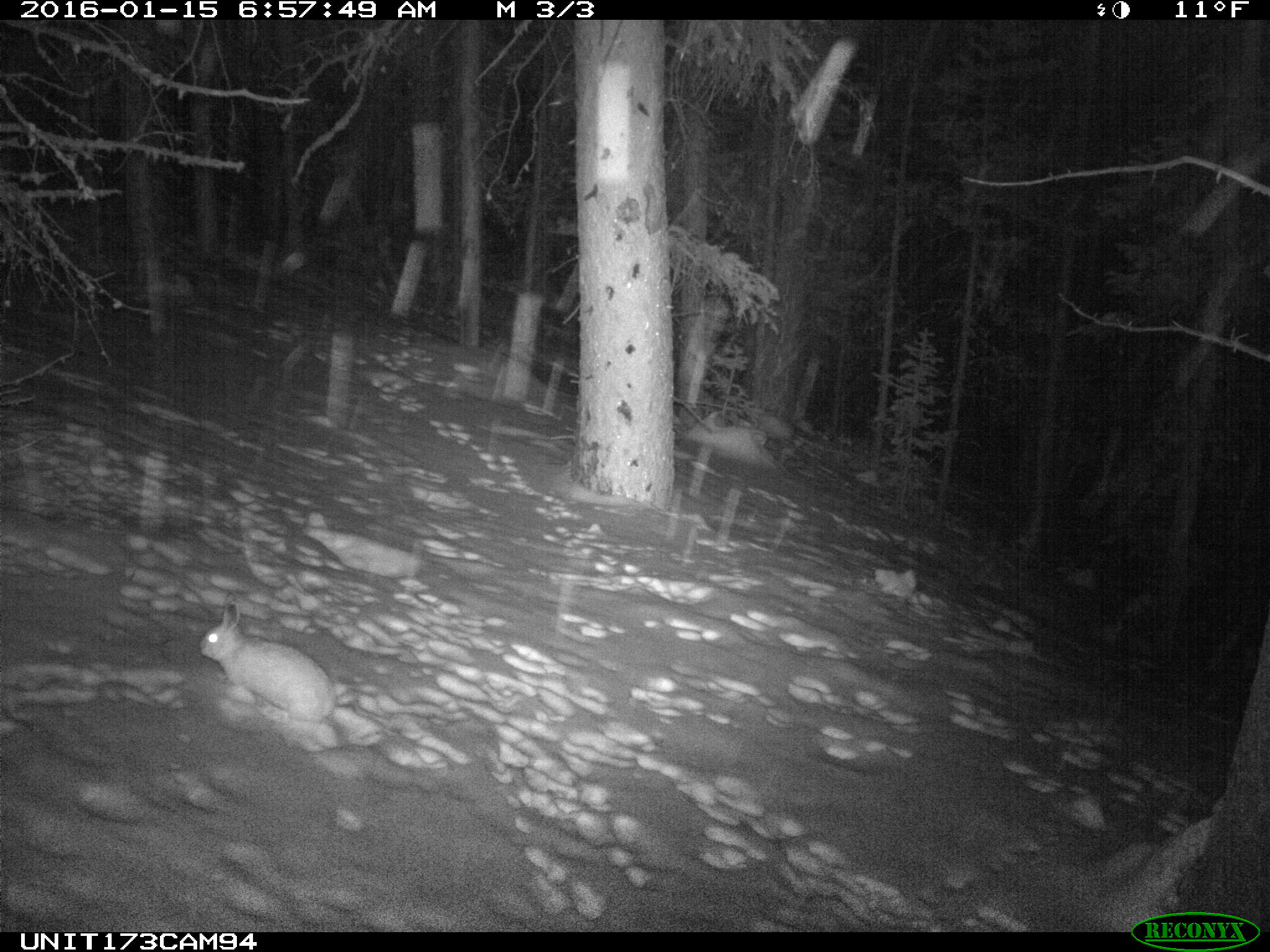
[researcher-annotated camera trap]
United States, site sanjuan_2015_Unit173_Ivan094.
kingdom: Animalia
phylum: Chordata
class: Mammalia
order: Lagomorpha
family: Leporidae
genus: Lepus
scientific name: Lepus americanus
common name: snowshoe hare